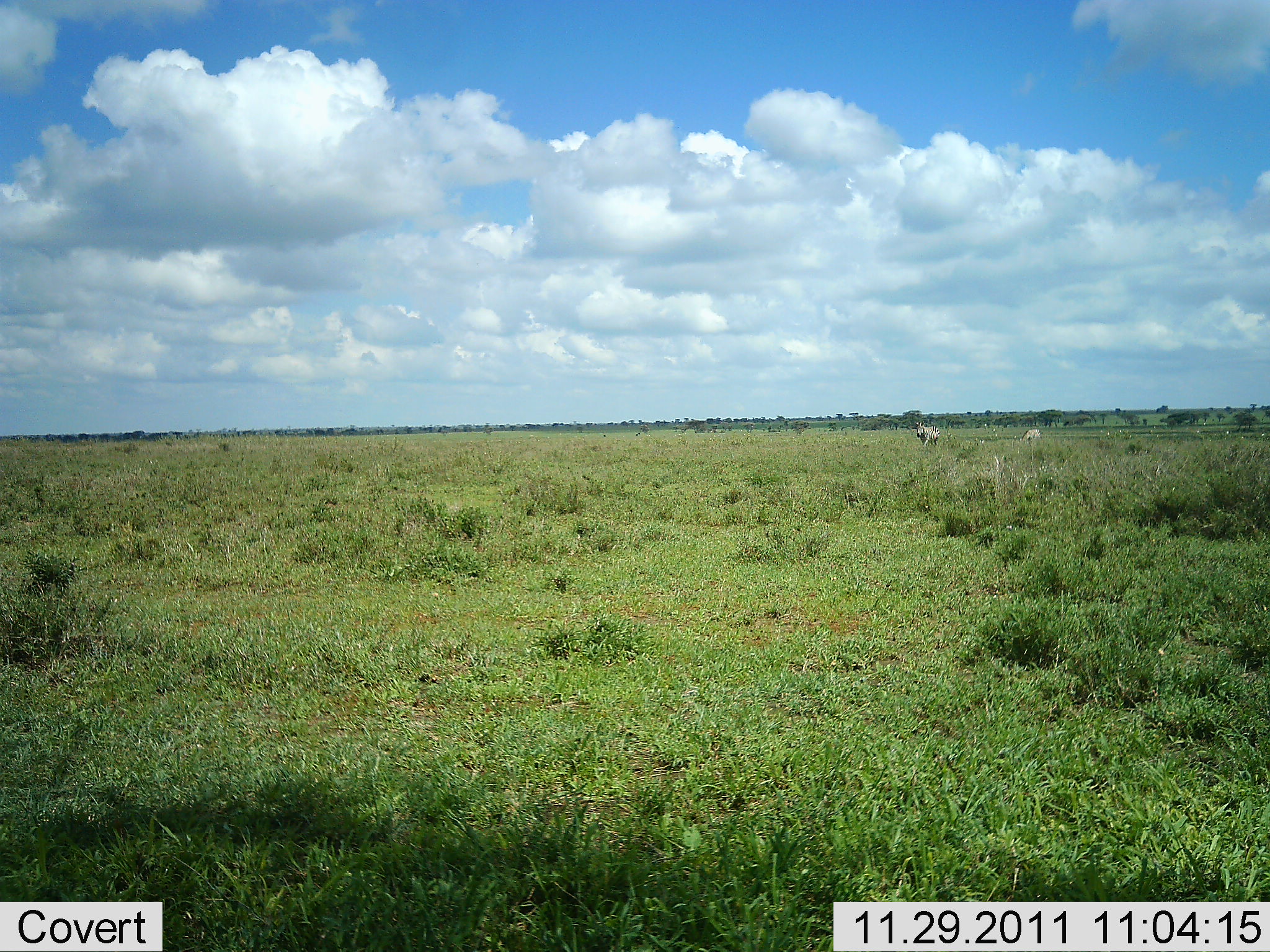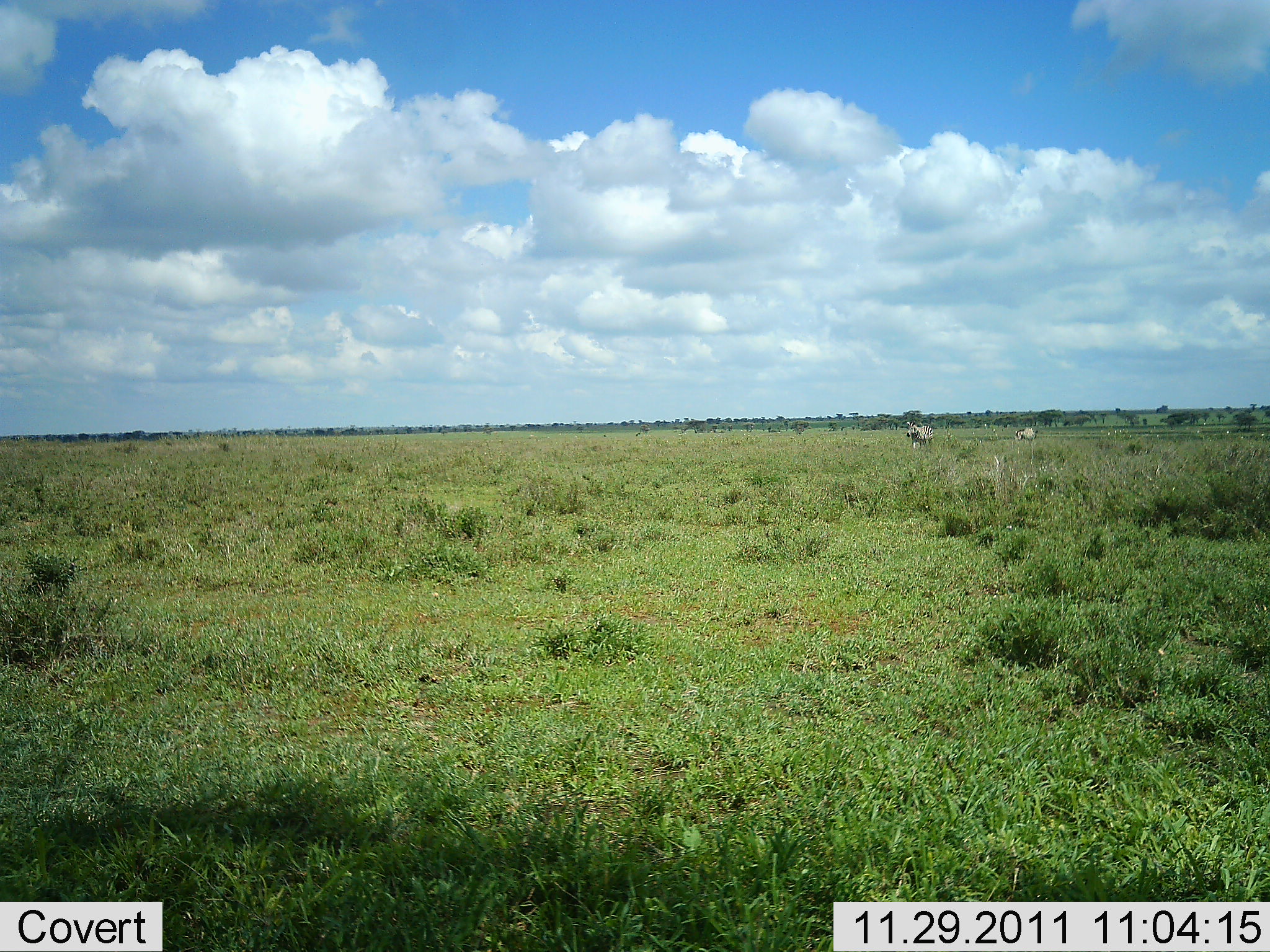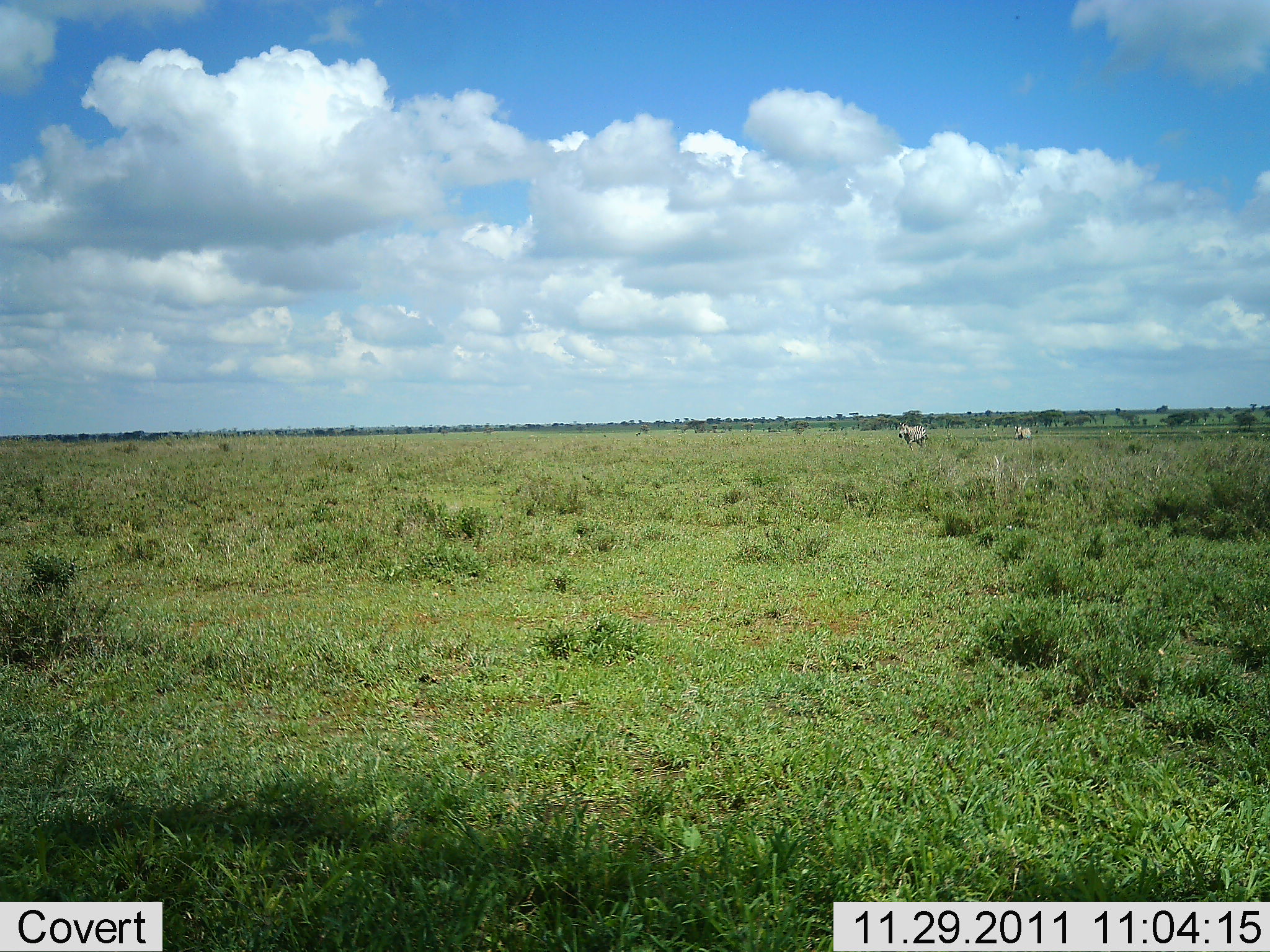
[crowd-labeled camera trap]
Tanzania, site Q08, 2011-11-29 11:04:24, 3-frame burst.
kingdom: Animalia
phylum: Chordata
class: Mammalia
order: Perissodactyla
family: Equidae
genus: Equus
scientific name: Equus quagga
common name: plains zebra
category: zebra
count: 2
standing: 0%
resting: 0%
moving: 100%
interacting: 0%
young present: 0%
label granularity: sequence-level